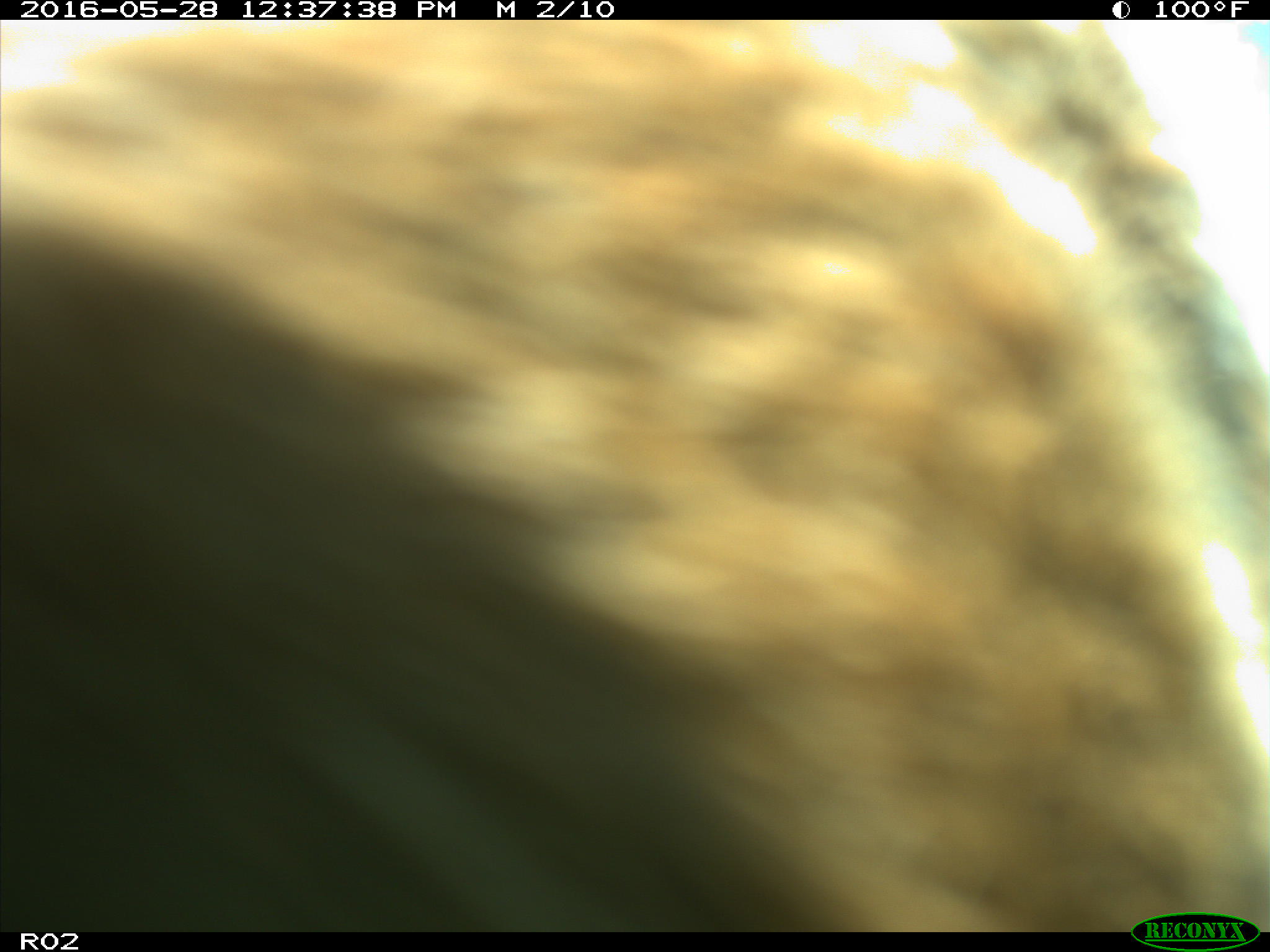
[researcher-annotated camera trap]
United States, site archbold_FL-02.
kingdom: Animalia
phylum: Chordata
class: Mammalia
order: Artiodactyla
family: Bovidae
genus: Bos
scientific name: Bos taurus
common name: domestic cow